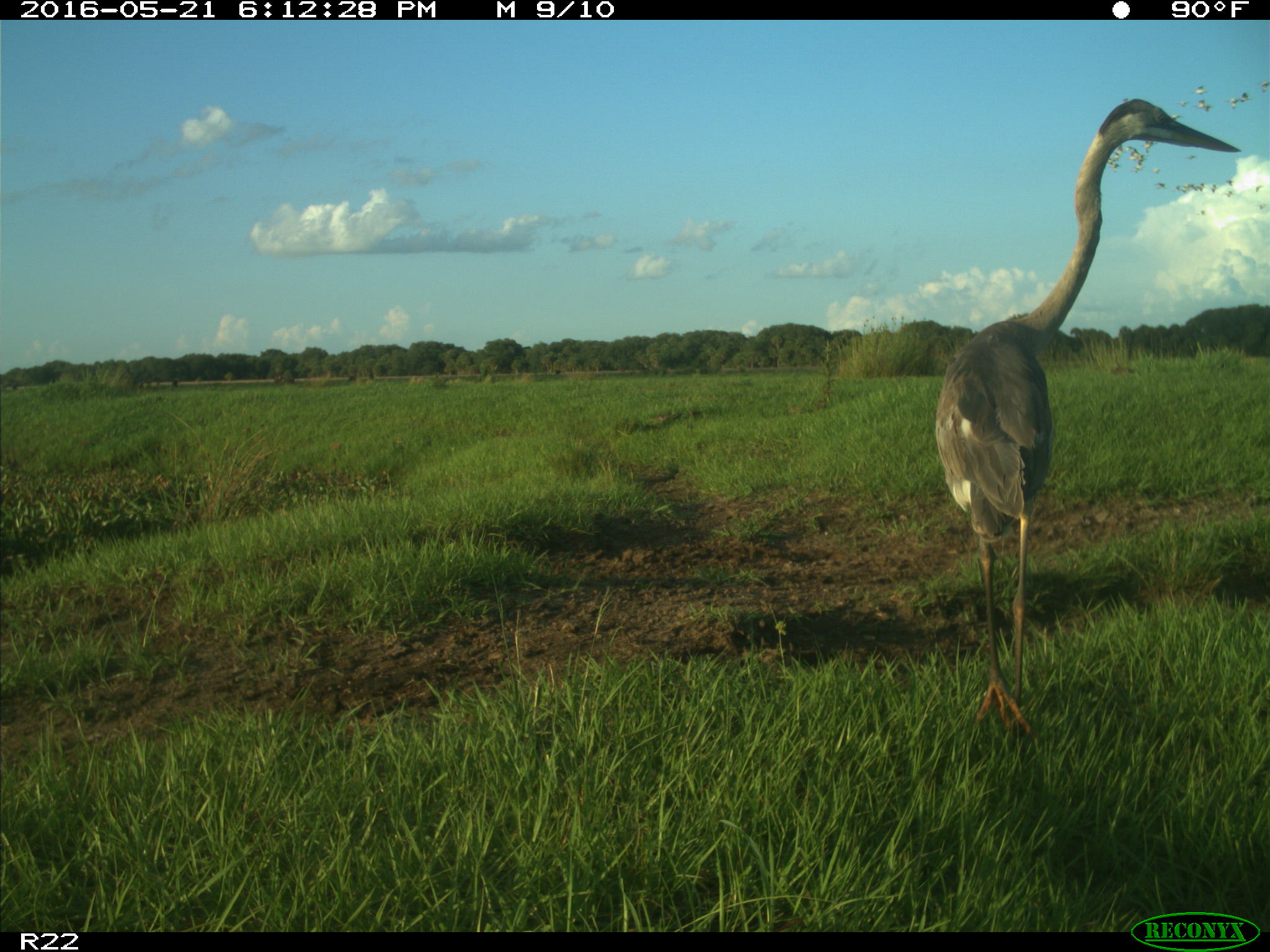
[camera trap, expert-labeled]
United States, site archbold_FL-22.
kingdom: Animalia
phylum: Chordata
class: Aves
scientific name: Aves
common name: birds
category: unidentified bird